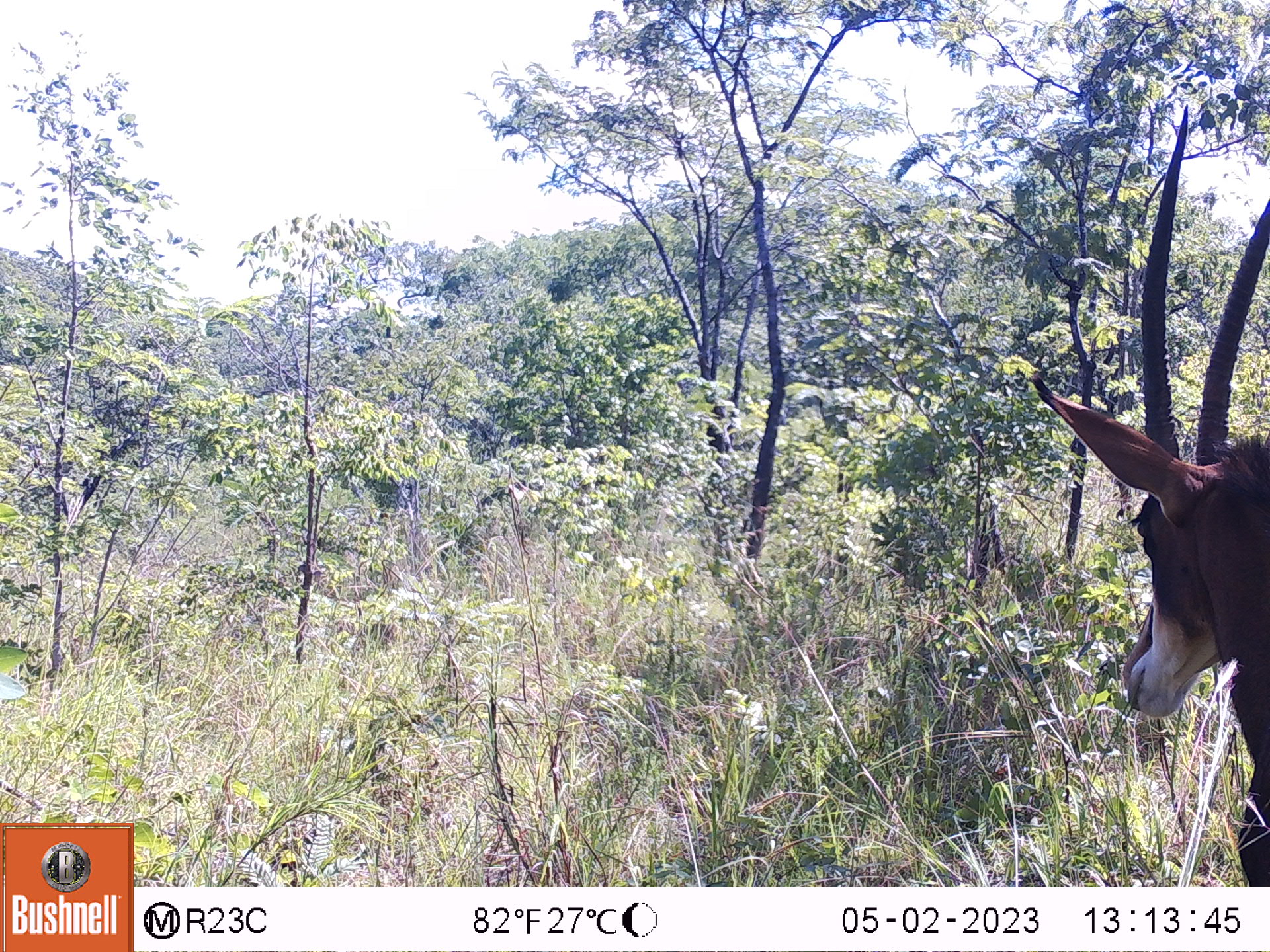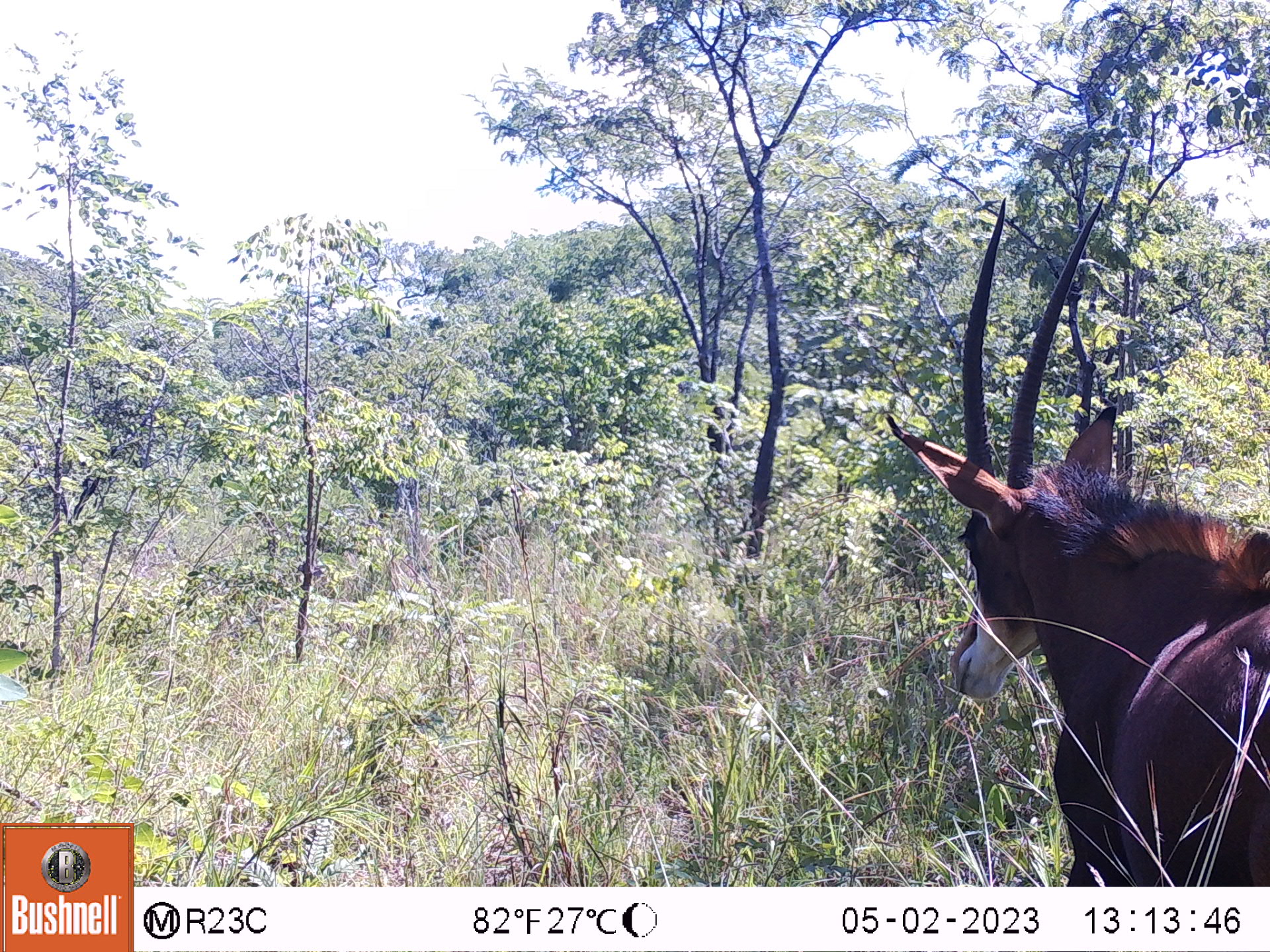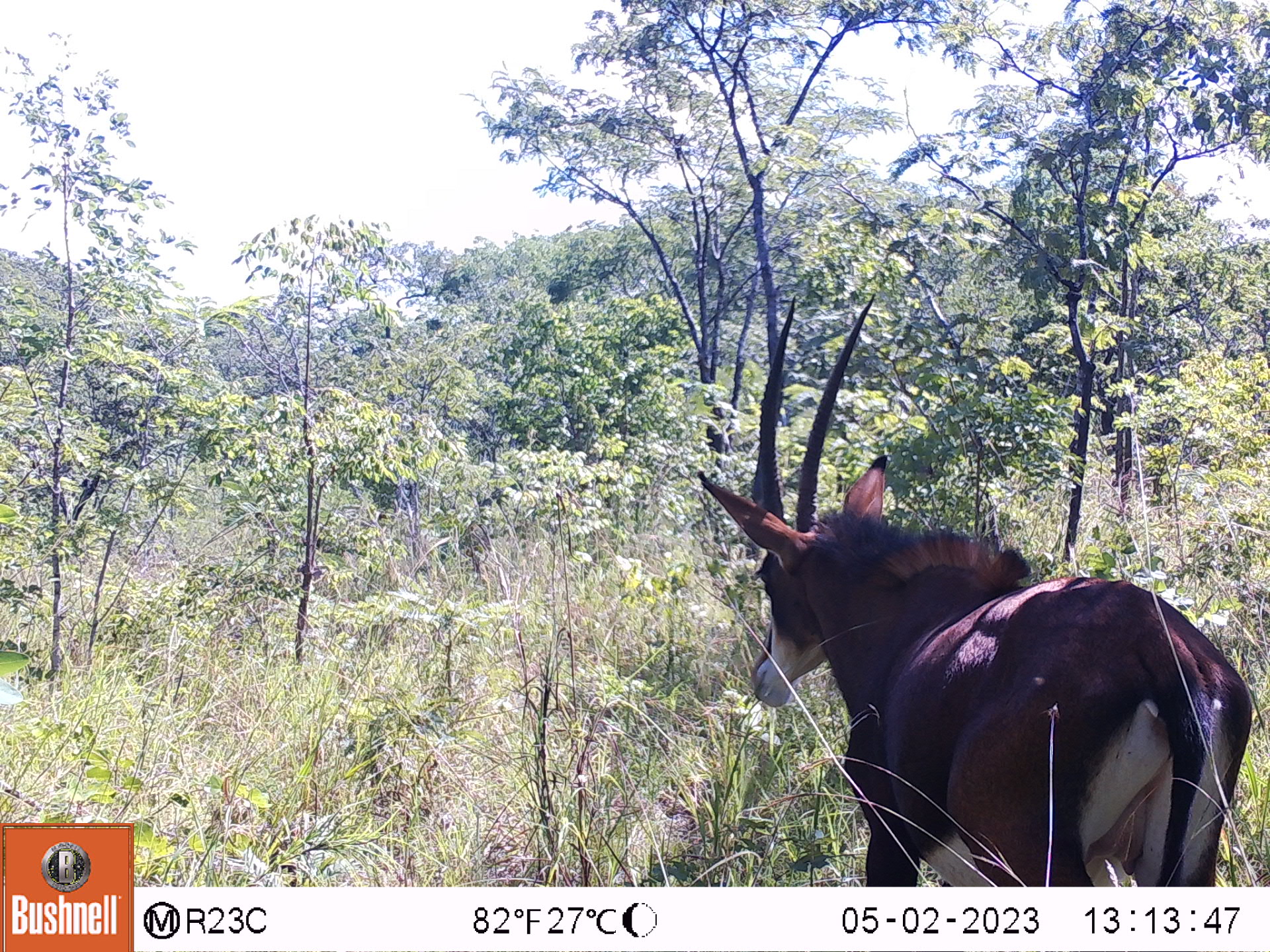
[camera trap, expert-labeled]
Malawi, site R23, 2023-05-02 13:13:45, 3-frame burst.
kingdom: Animalia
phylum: Chordata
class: Mammalia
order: Artiodactyla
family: Bovidae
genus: Hippotragus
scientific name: Hippotragus niger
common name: sable antelope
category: sable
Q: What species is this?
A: Sable (sable antelope) (Hippotragus niger).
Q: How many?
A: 1.